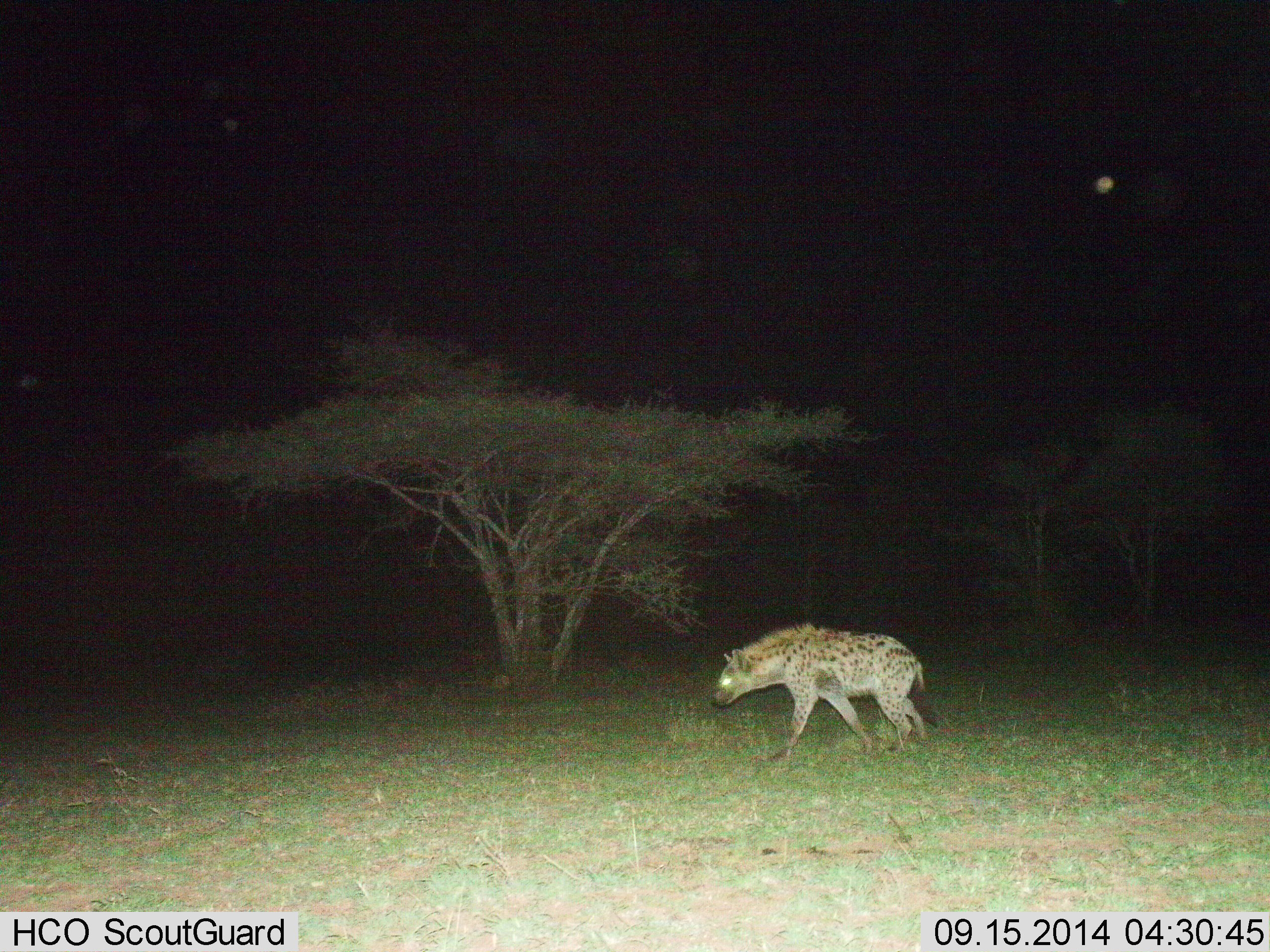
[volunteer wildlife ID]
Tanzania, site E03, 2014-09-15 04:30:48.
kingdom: Animalia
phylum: Chordata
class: Mammalia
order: Carnivora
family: Hyaenidae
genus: Crocuta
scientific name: Crocuta crocuta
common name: spotted hyena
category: hyenaspotted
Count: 1.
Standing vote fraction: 0%.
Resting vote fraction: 0%.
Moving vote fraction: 100%.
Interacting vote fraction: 0%.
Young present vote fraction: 0%.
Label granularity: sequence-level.